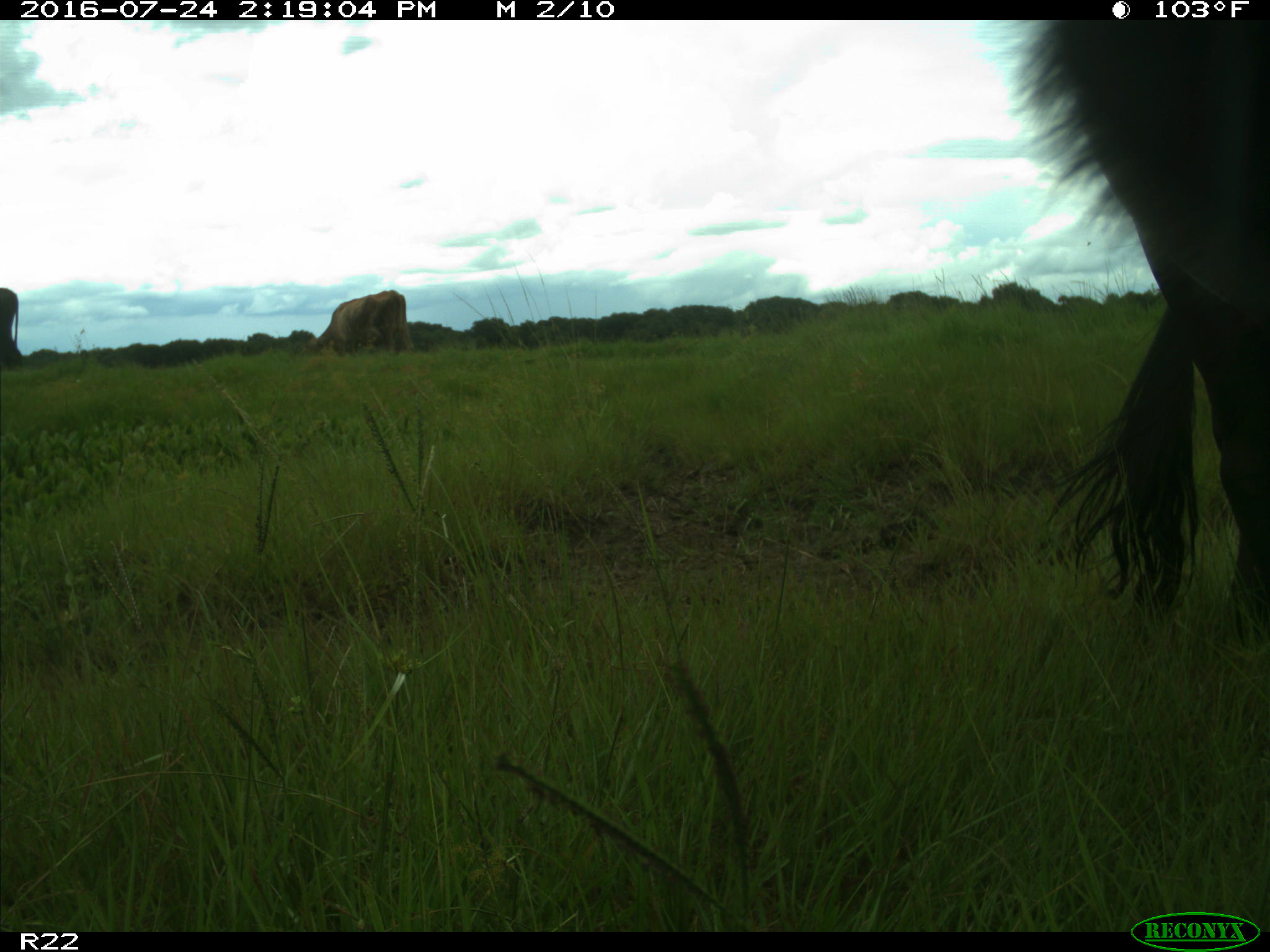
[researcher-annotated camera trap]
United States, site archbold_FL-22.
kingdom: Animalia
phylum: Chordata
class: Mammalia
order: Artiodactyla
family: Bovidae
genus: Bos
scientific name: Bos taurus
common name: domestic cow